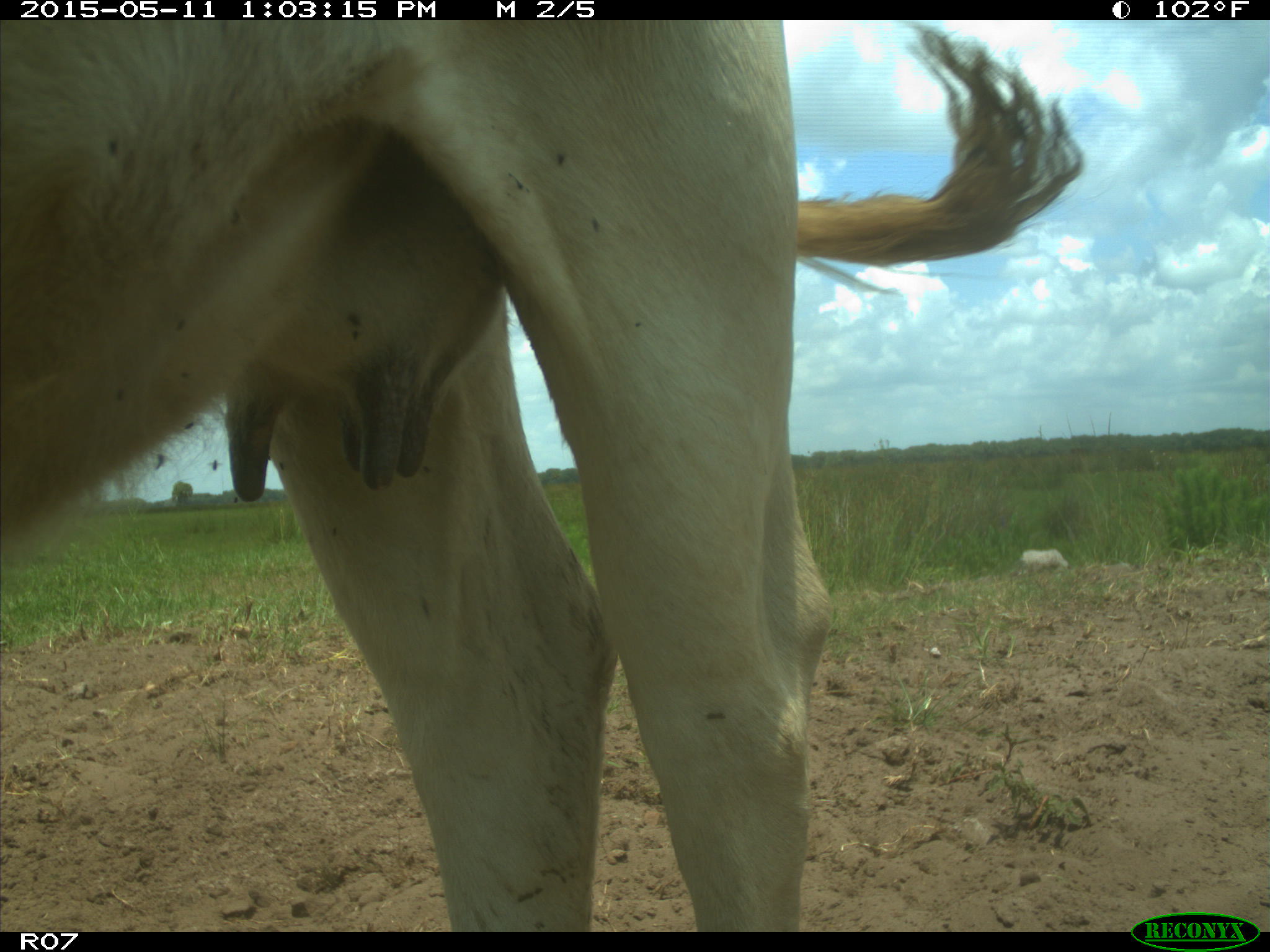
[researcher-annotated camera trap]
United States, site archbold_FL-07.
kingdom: Animalia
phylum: Chordata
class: Mammalia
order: Artiodactyla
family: Bovidae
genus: Bos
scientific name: Bos taurus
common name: domestic cow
Bos taurus (domestic cow).